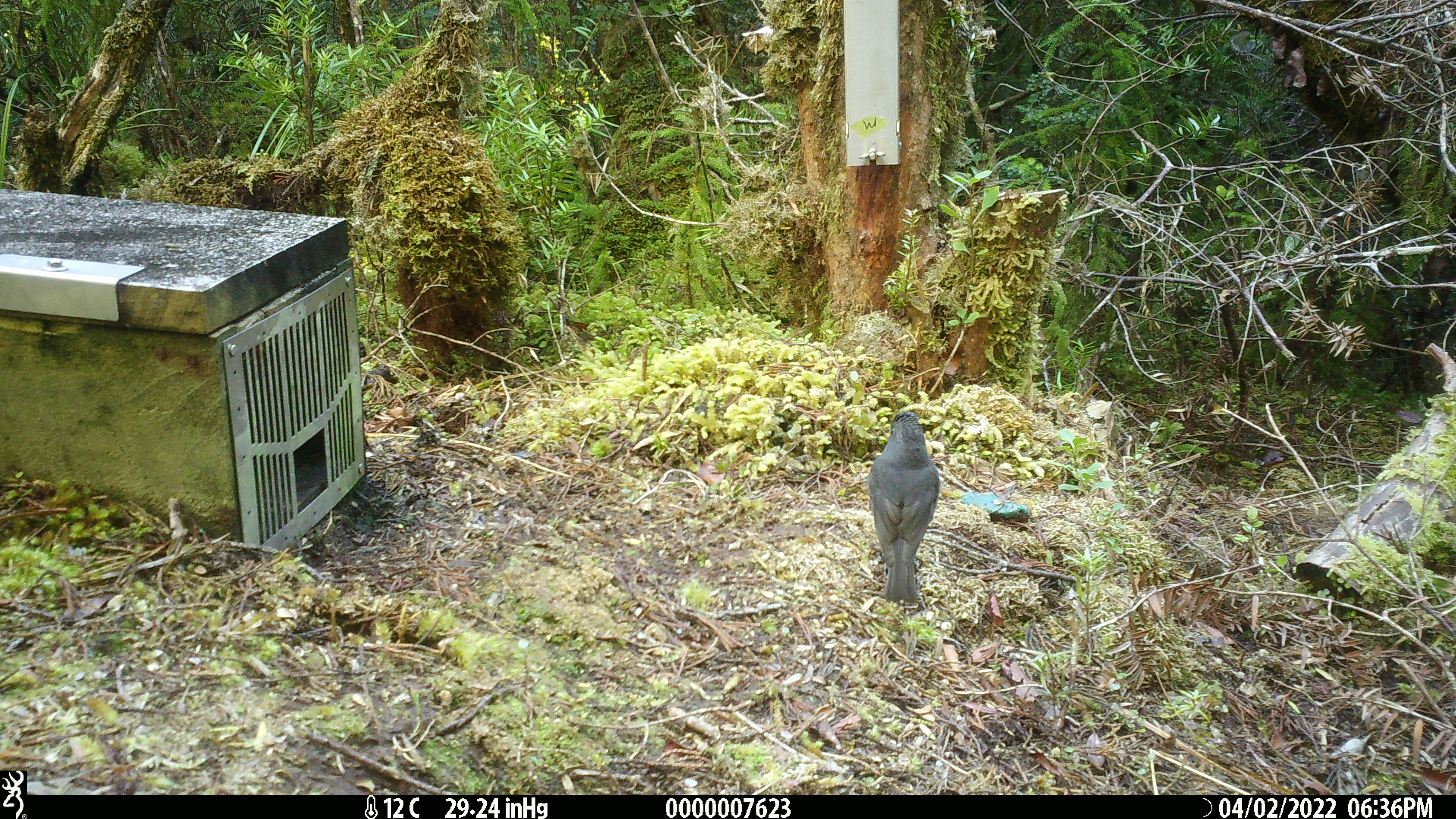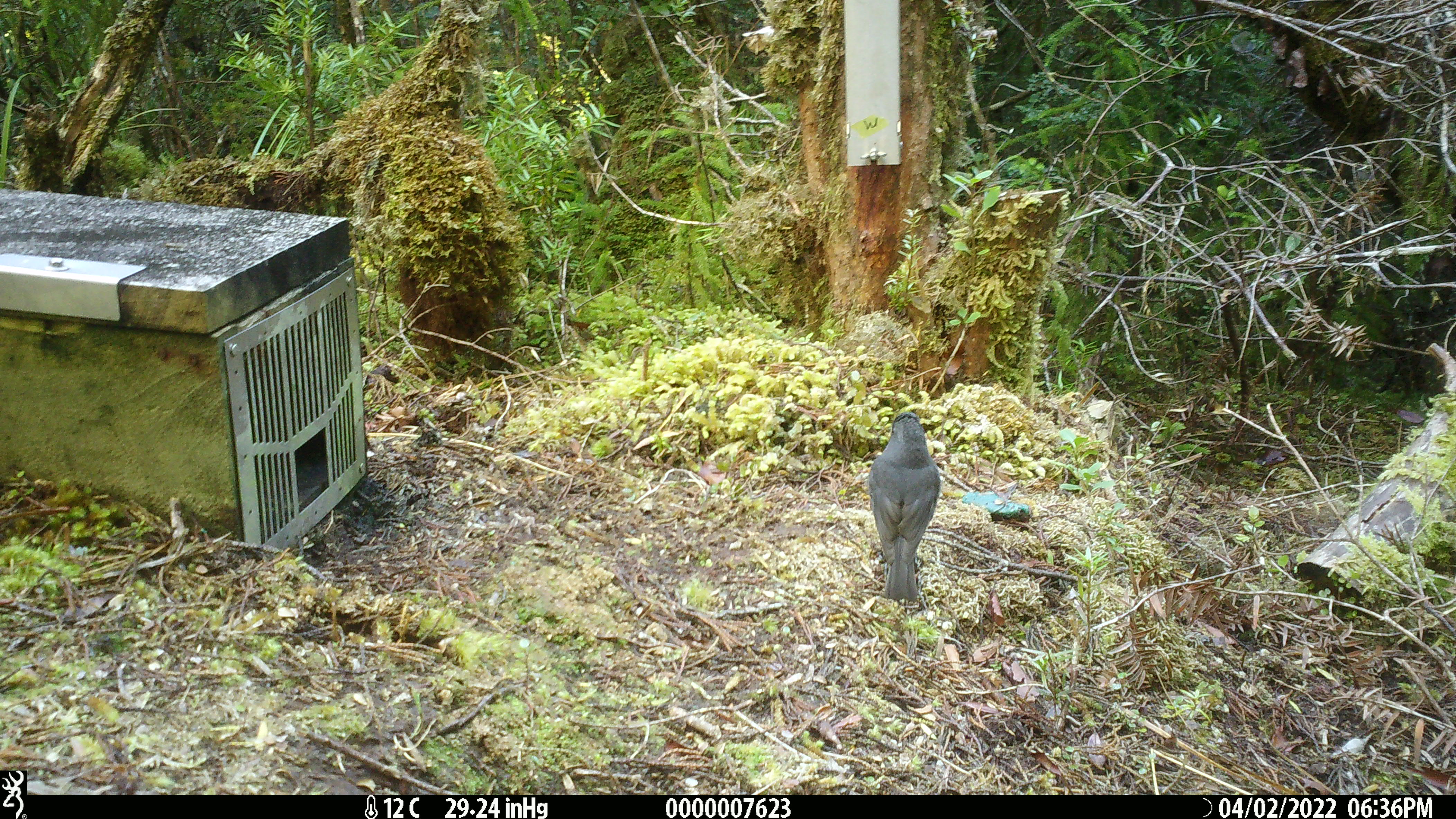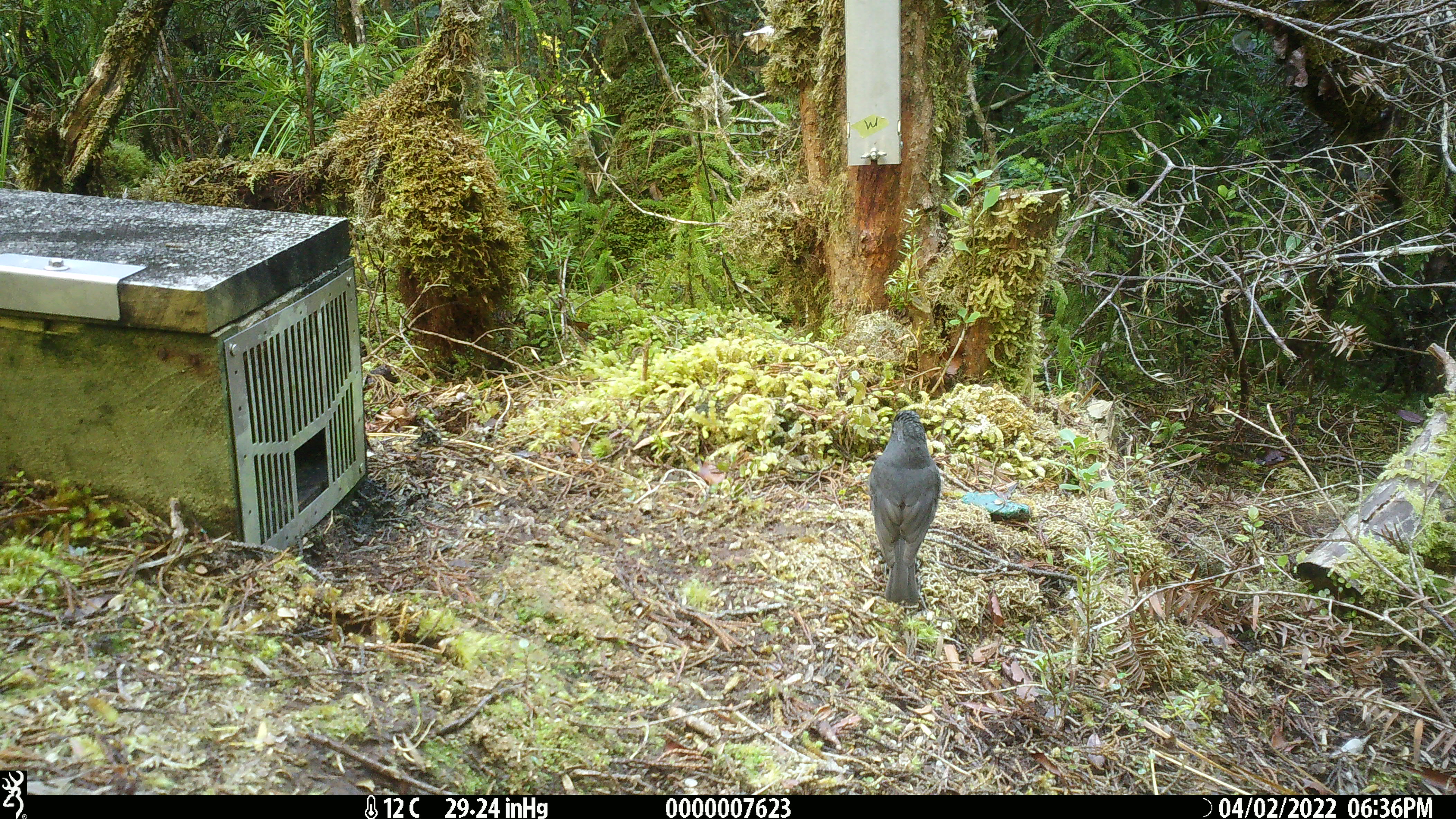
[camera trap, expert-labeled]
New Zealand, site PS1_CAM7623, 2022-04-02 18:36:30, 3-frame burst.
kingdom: Animalia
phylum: Chordata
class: Aves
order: Passeriformes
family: Petroicidae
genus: Petroica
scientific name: Petroica australis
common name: new zealand robin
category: robin